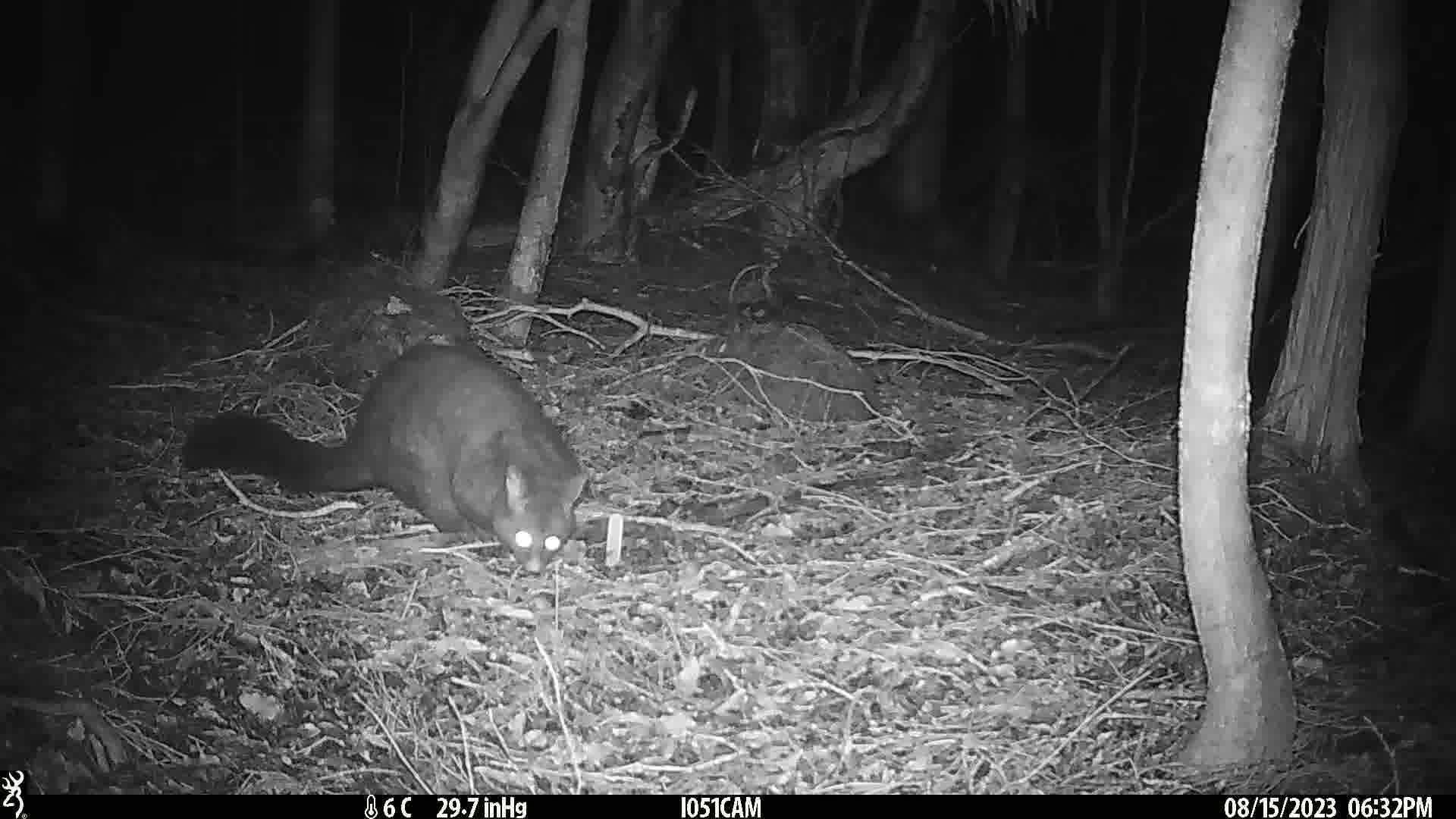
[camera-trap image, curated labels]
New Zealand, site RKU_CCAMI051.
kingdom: Animalia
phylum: Chordata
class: Mammalia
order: Diprotodontia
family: Phalangeridae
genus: Trichosurus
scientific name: Trichosurus vulpecula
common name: common brushtail possum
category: possum